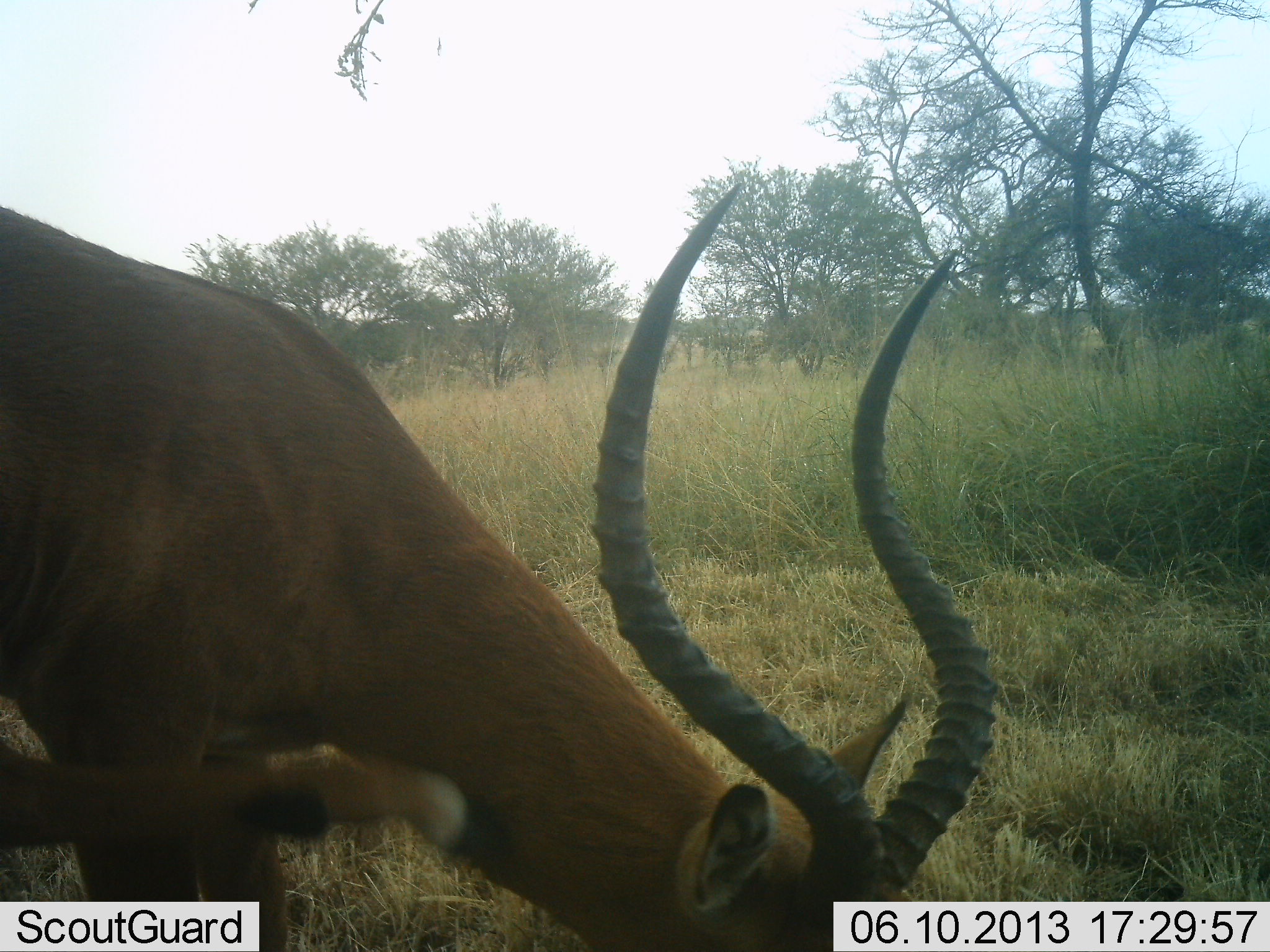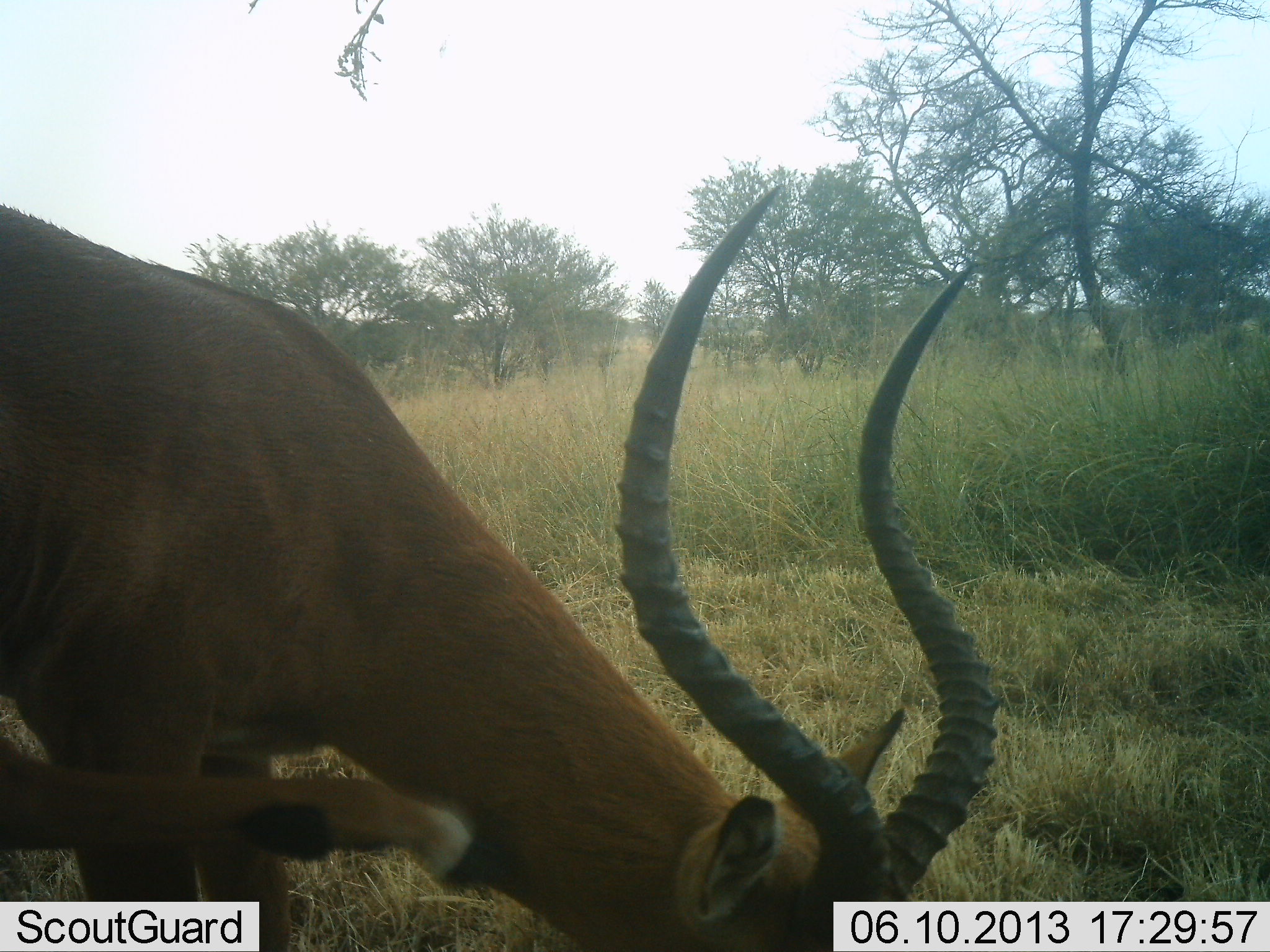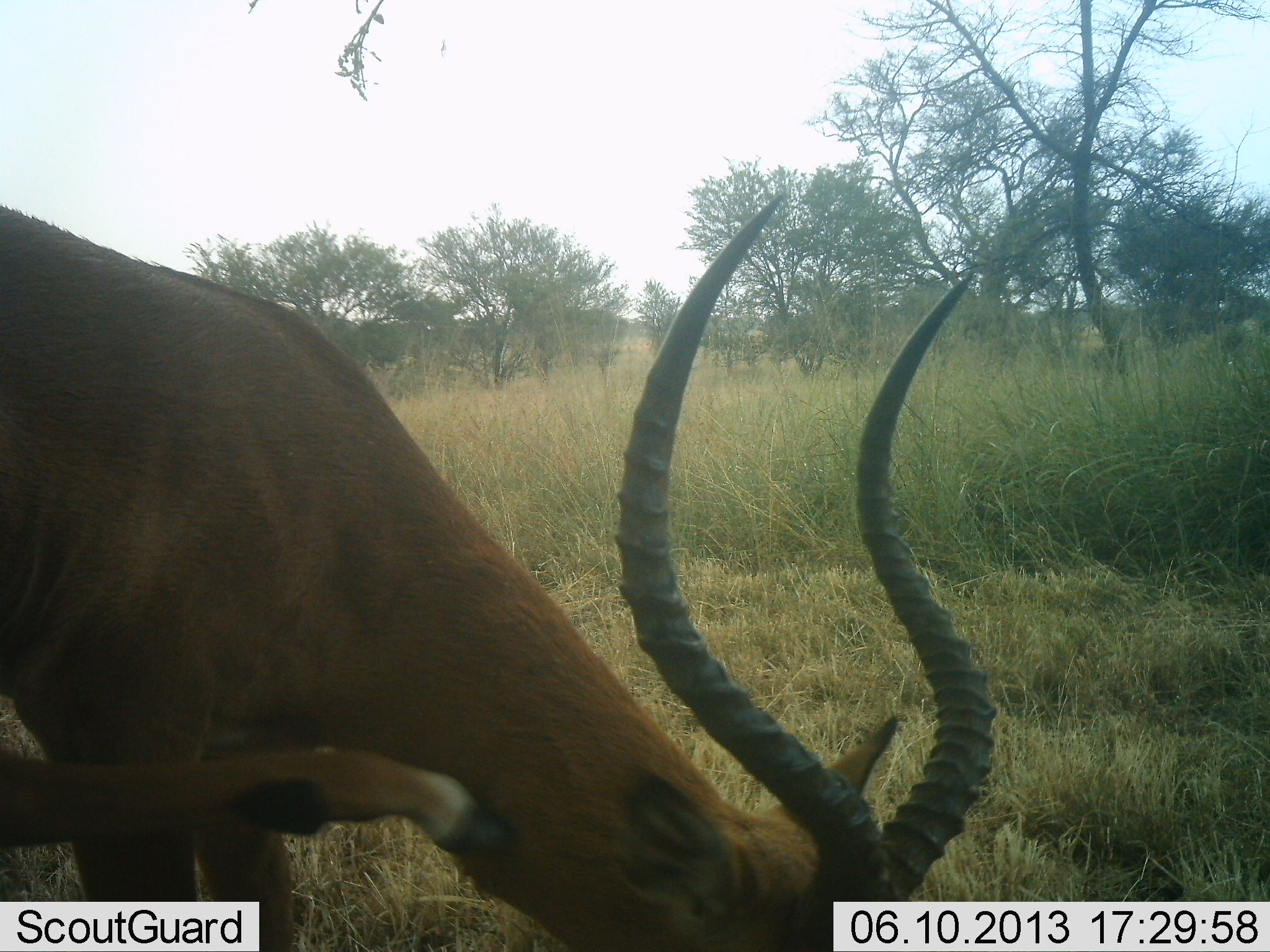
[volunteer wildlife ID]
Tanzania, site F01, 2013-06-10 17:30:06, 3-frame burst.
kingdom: Animalia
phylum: Chordata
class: Mammalia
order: Artiodactyla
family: Bovidae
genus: Aepyceros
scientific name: Aepyceros melampus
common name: impala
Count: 1.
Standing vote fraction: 90%.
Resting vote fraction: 10%.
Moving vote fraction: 0%.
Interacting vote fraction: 0%.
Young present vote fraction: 0%.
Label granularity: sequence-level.